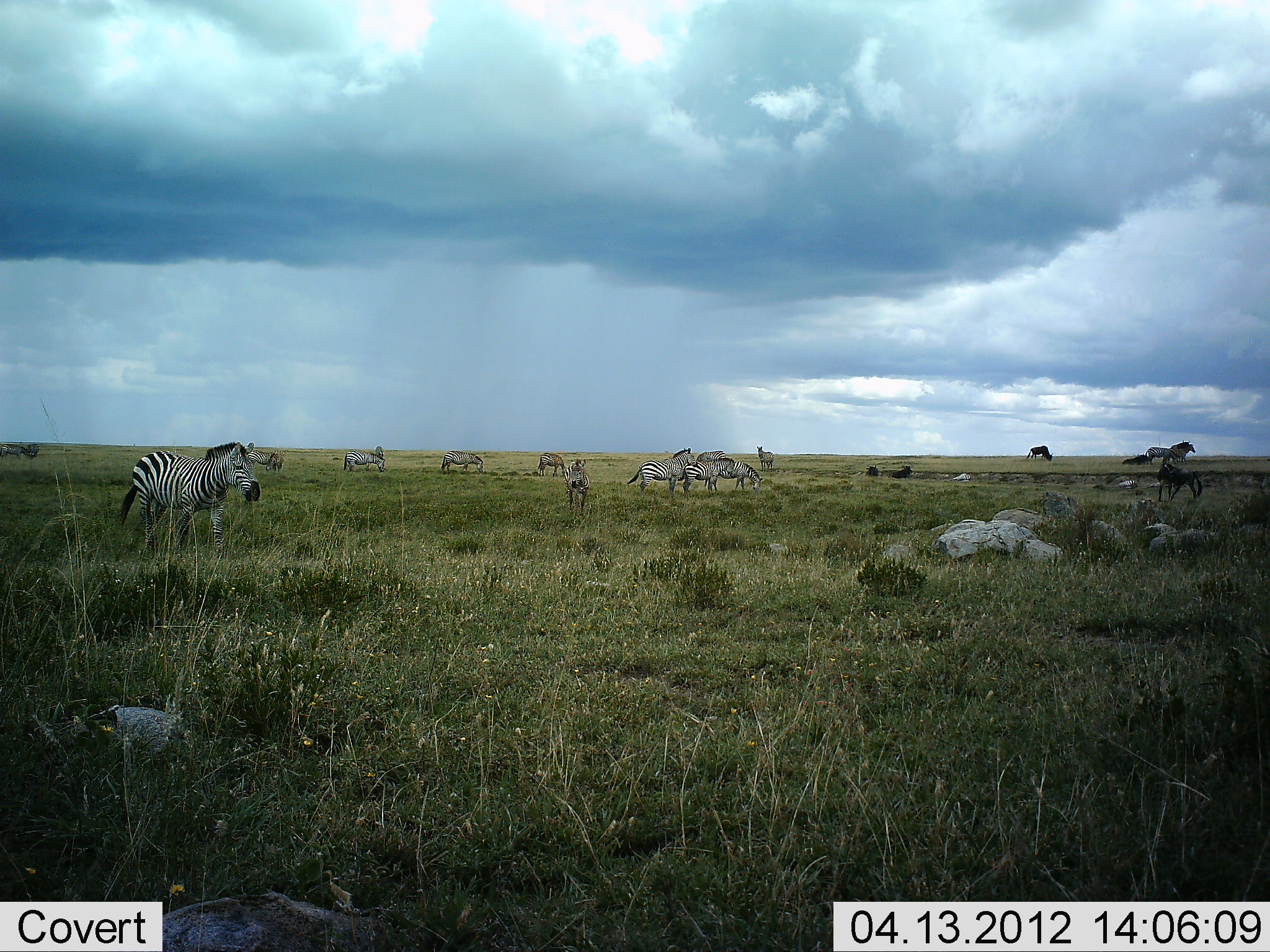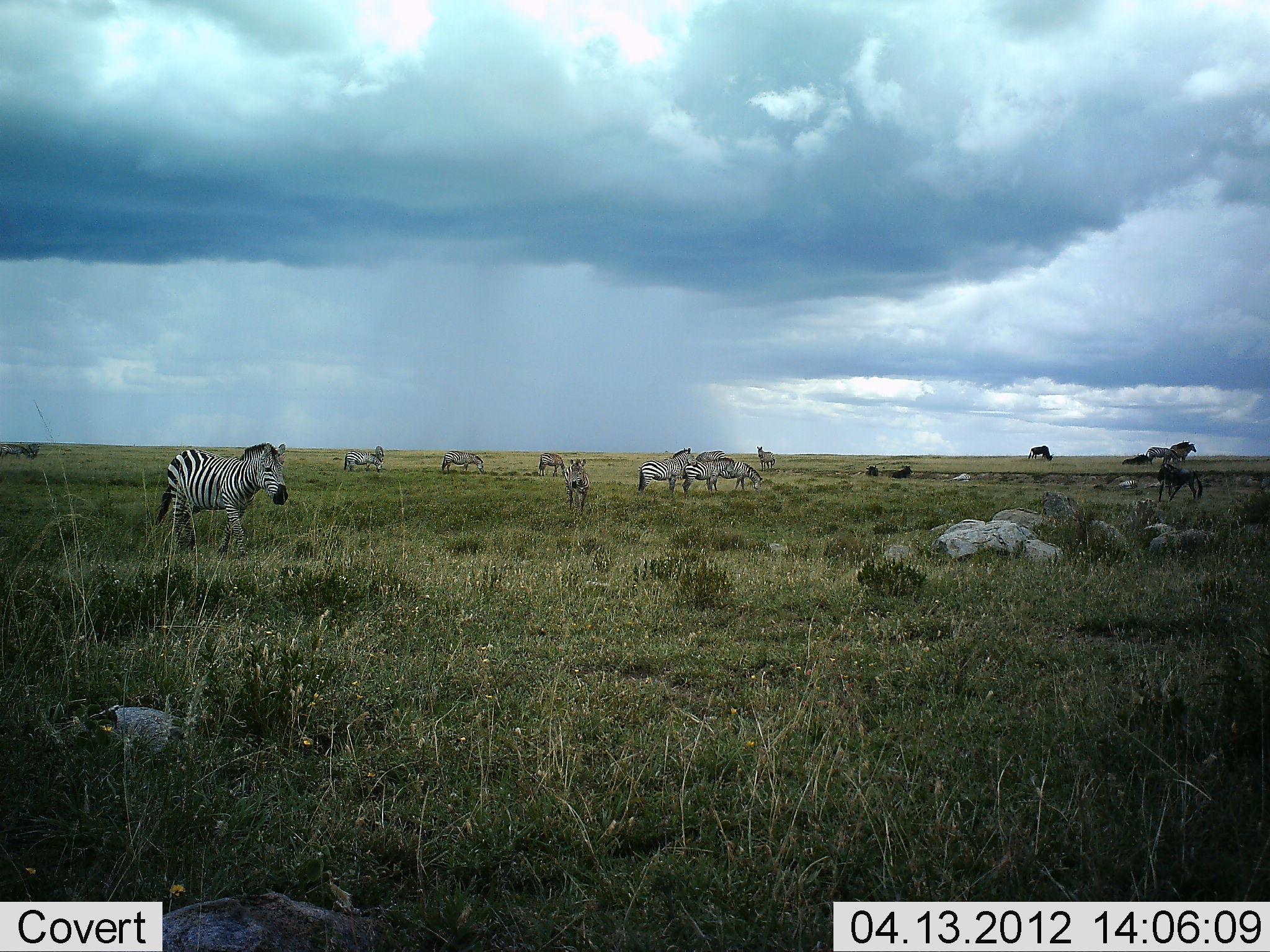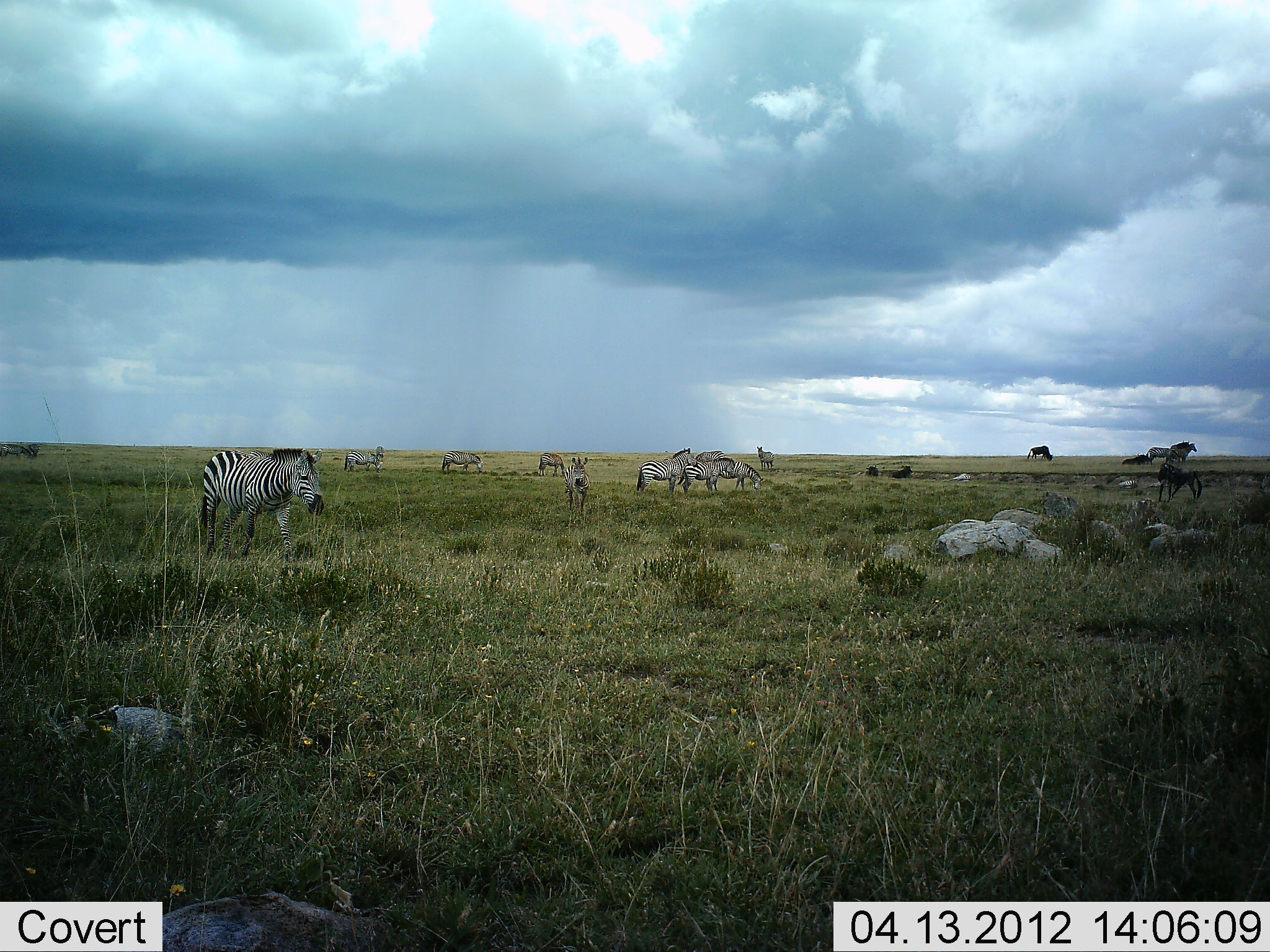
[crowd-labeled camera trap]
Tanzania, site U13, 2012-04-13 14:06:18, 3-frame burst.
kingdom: Animalia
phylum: Chordata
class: Mammalia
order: Perissodactyla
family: Equidae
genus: Equus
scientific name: Equus quagga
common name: plains zebra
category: zebra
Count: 11-50.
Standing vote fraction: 84%.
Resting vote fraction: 5%.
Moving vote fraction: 42%.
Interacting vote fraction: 0%.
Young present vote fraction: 5%.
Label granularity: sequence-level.